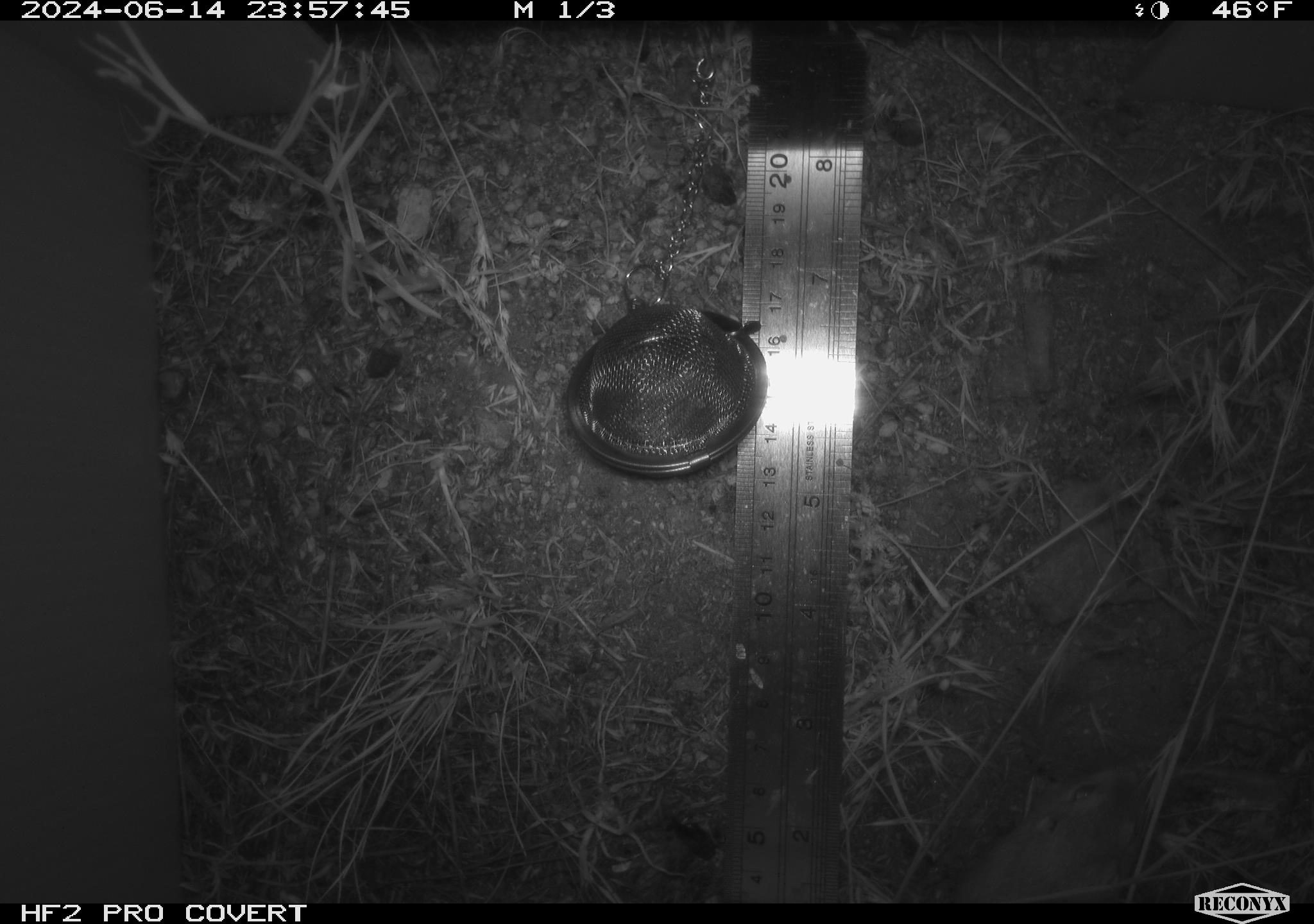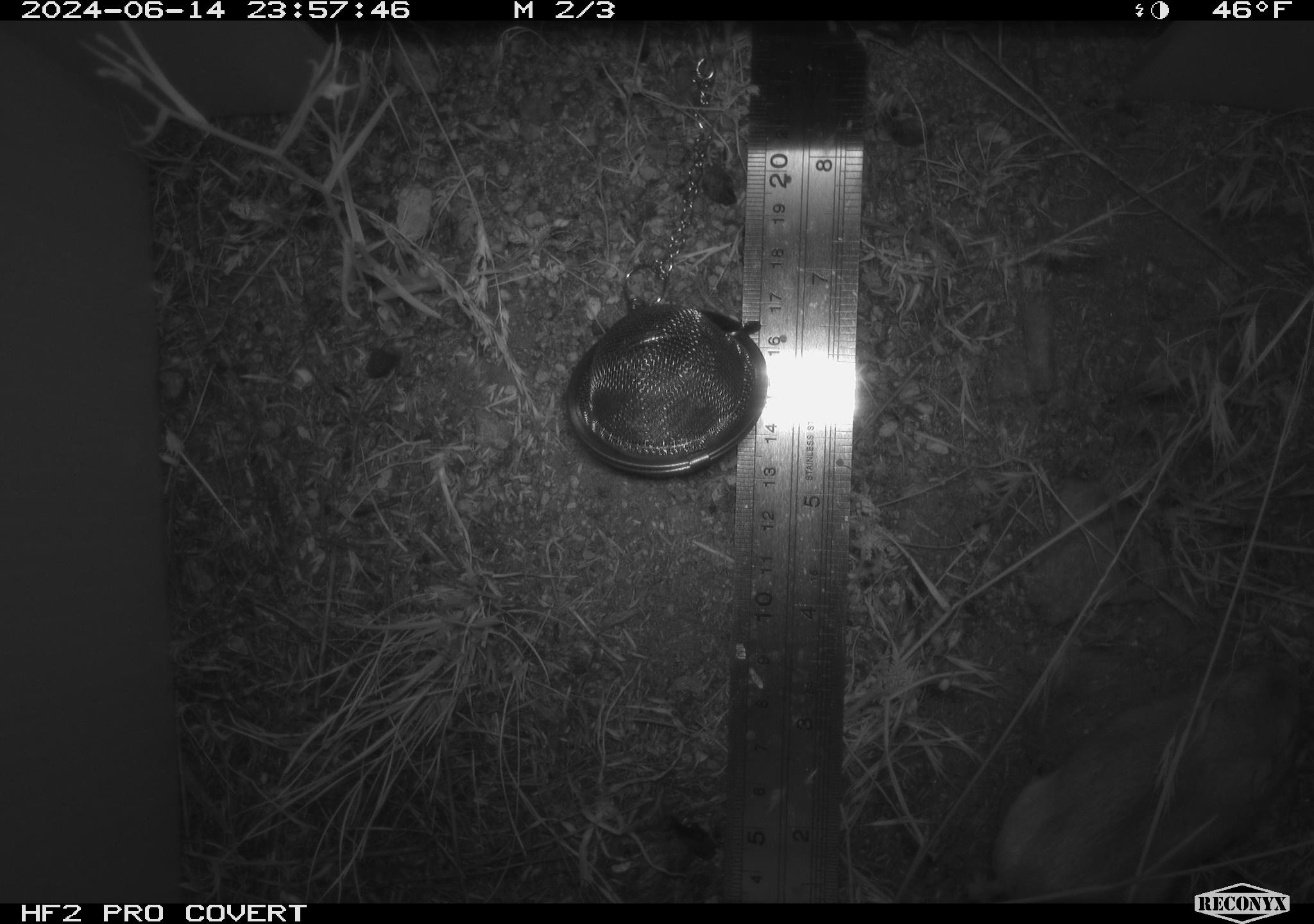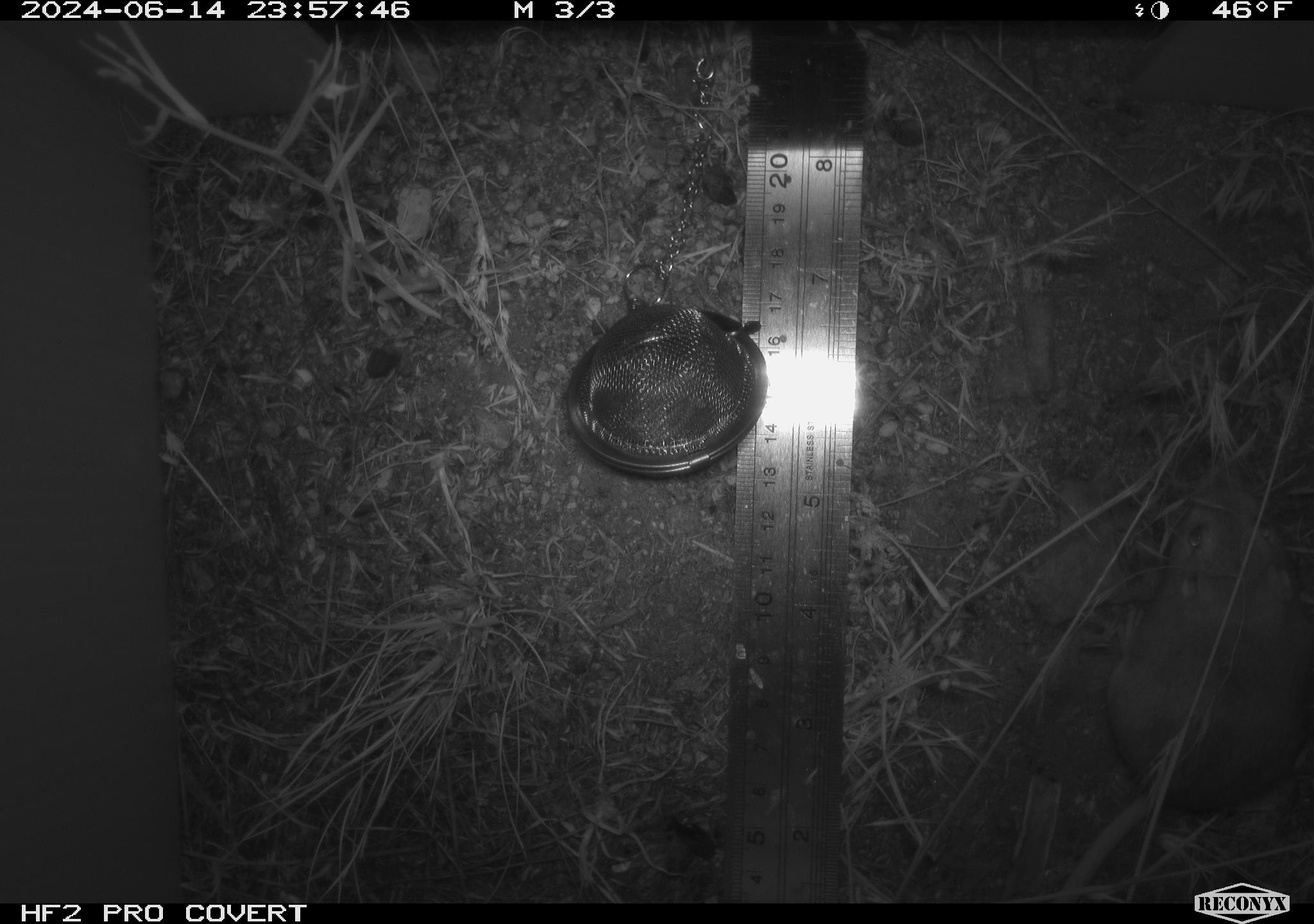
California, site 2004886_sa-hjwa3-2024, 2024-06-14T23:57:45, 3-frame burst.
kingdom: Animalia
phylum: Chordata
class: Mammalia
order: Rodentia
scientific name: Rodentia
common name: rodent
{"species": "rodent (Rodentia)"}